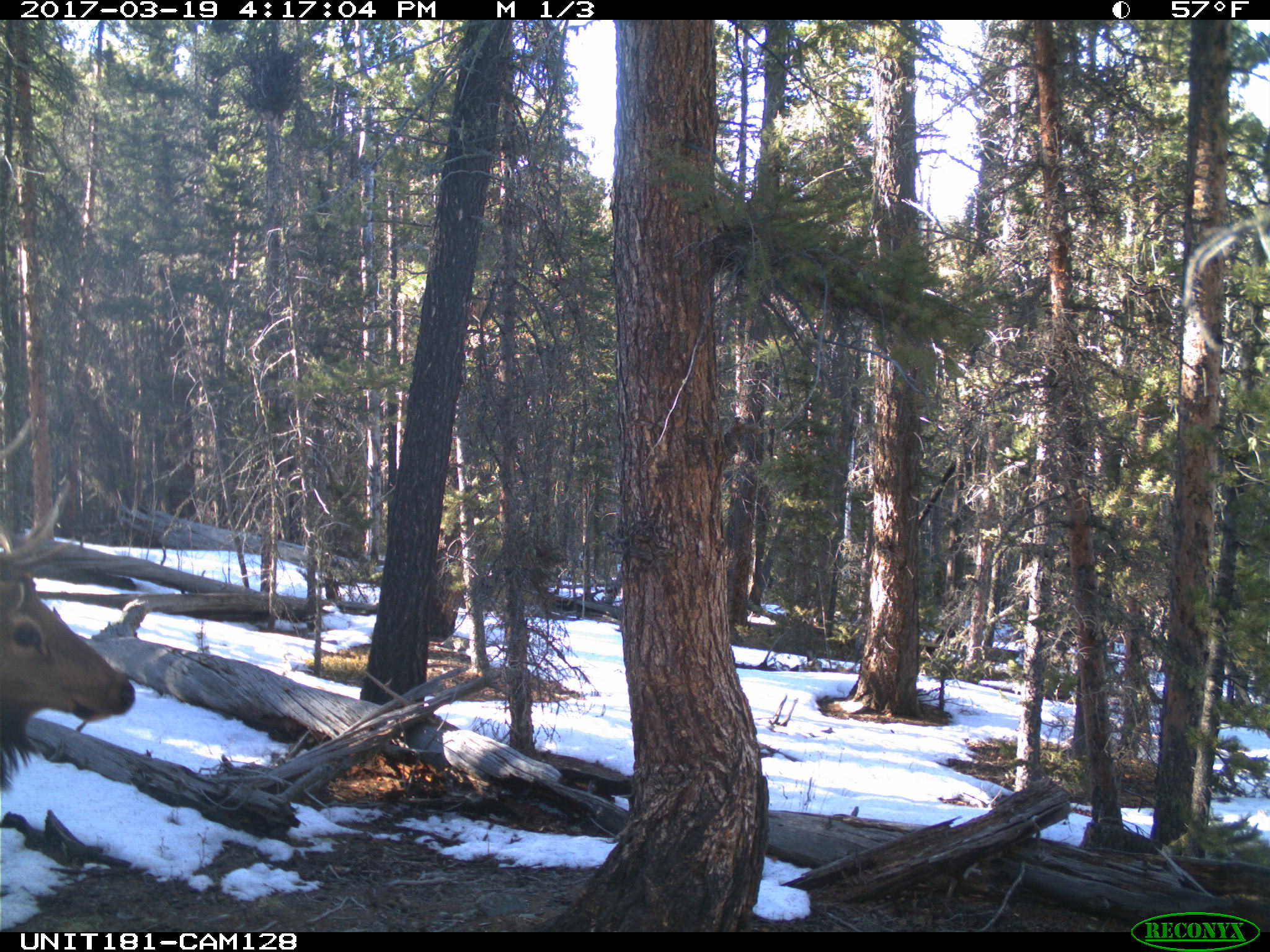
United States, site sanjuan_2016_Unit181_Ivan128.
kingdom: Animalia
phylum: Chordata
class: Mammalia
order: Artiodactyla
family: Cervidae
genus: Cervus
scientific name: Cervus elaphus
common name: red deer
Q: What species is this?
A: Cervus elaphus (red deer).